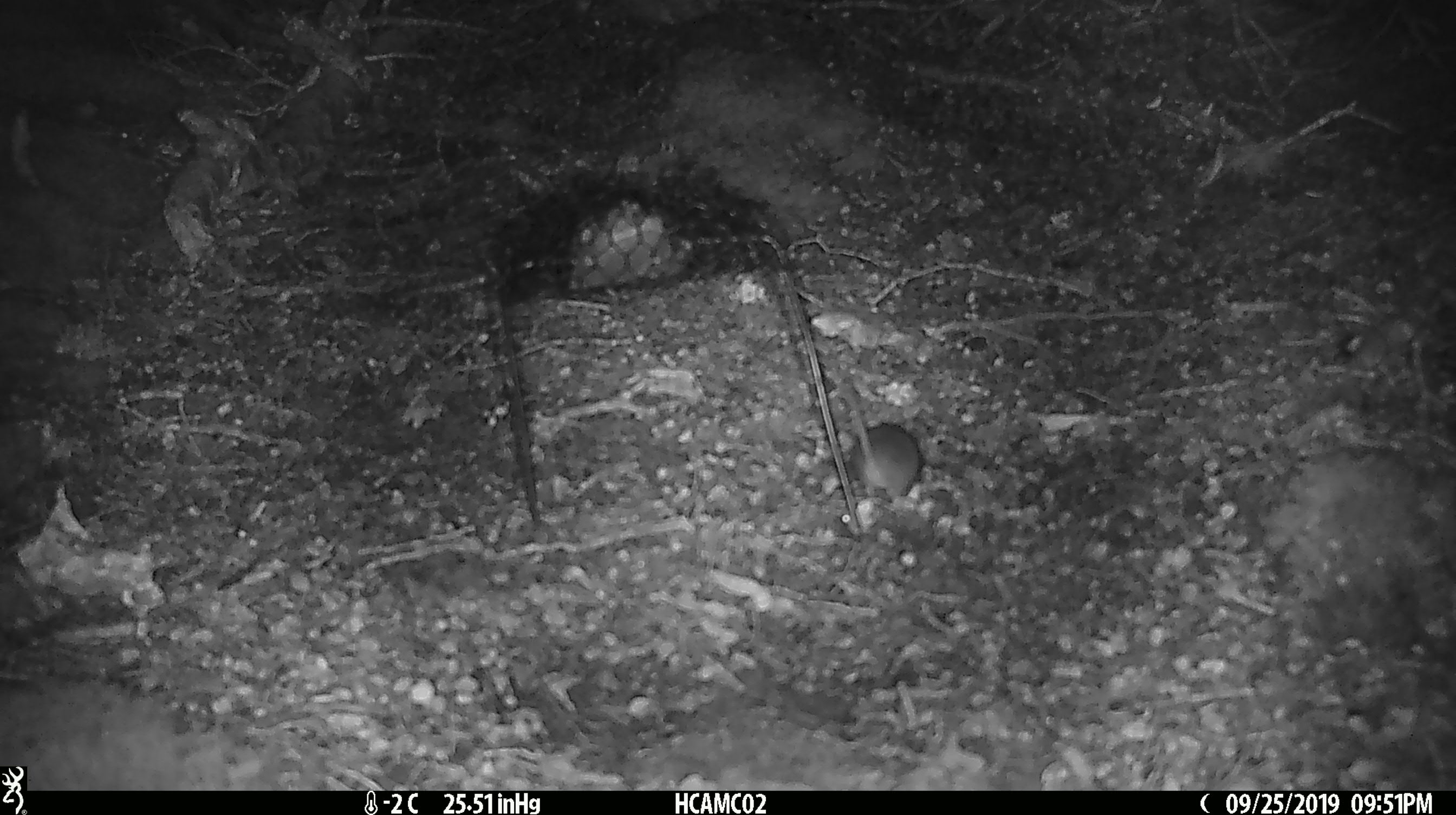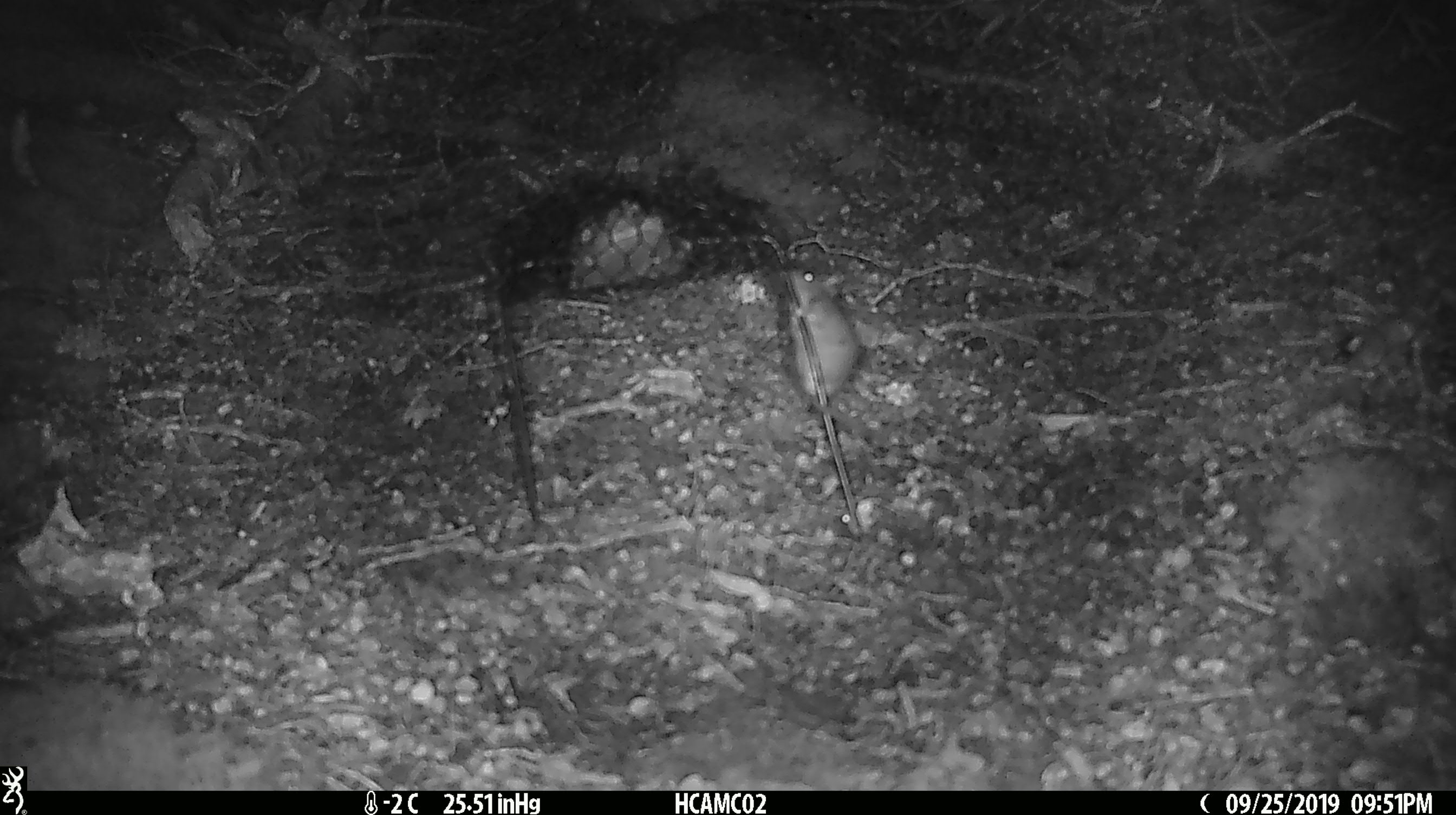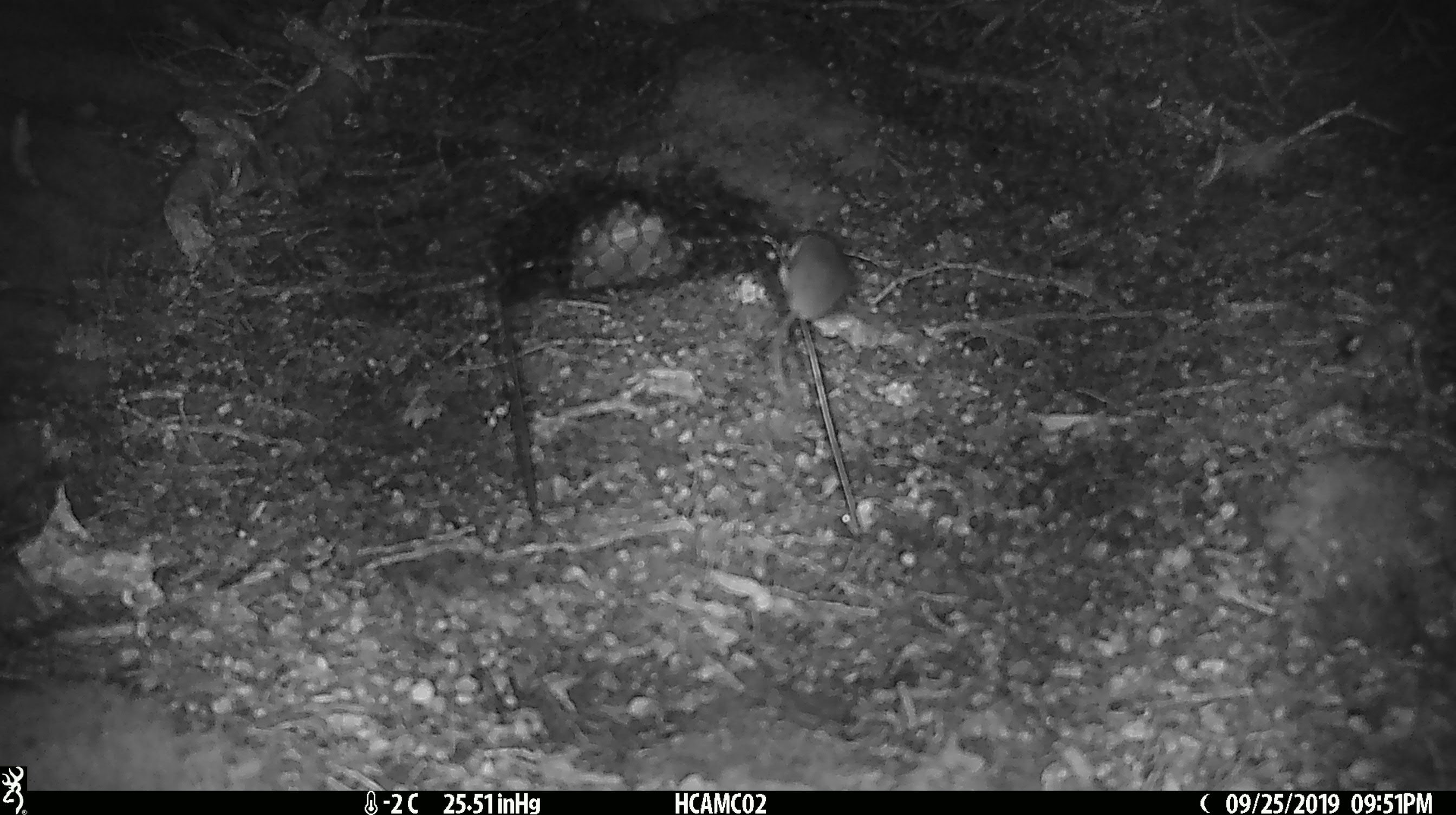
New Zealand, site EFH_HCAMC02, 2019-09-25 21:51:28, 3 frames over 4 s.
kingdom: Animalia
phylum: Chordata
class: Mammalia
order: Rodentia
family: Muridae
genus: Mus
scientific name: Mus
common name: mouse